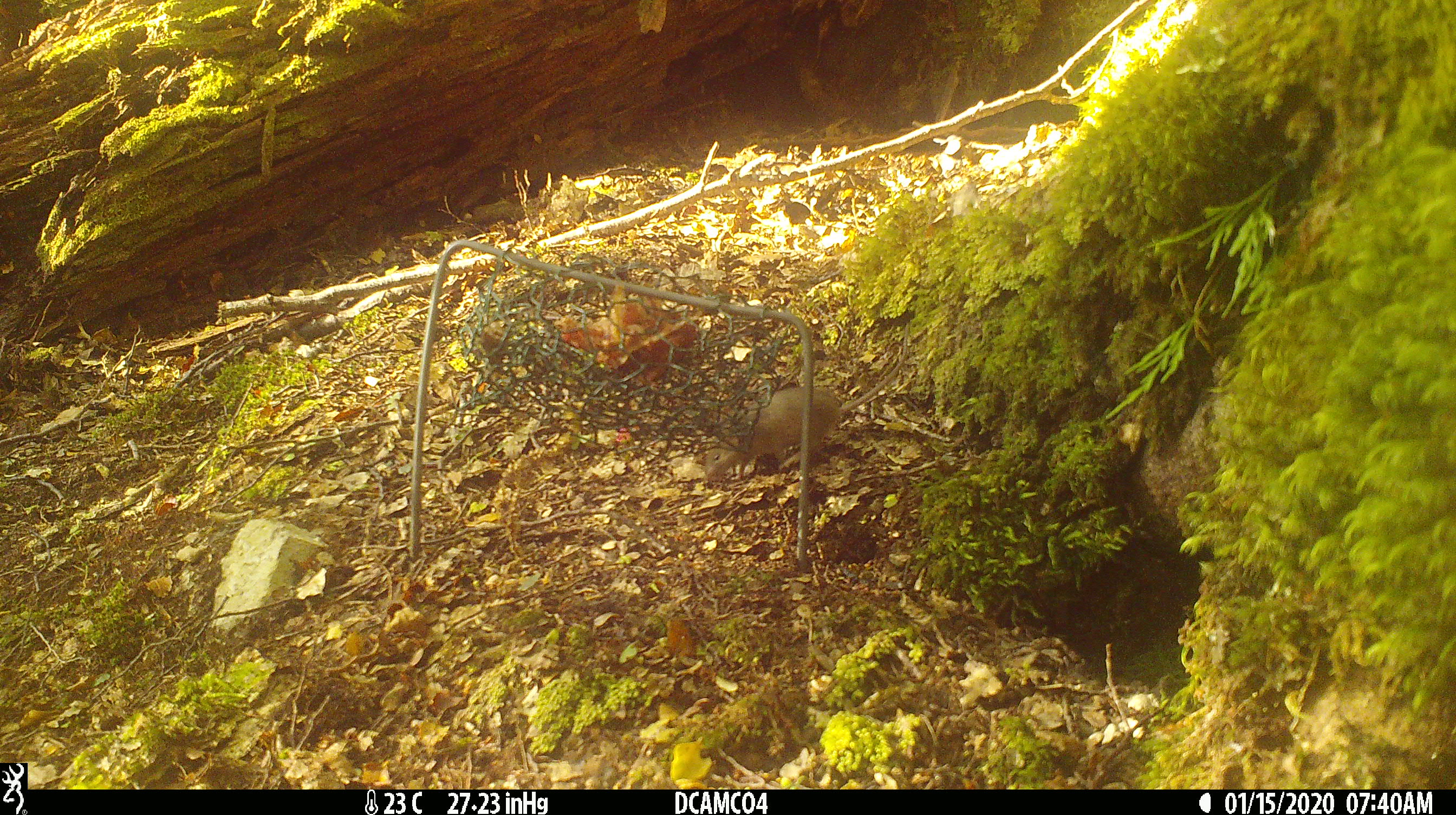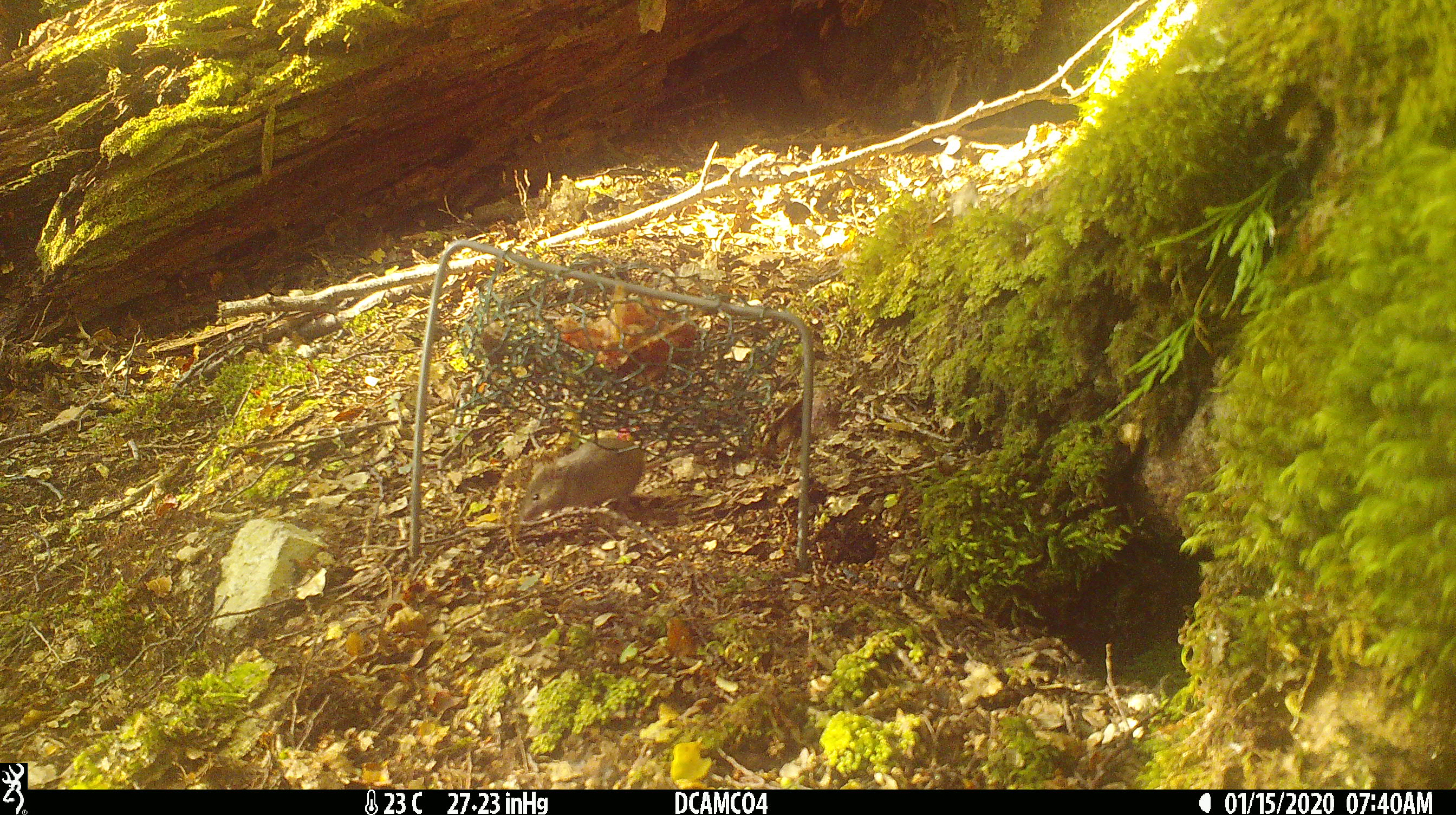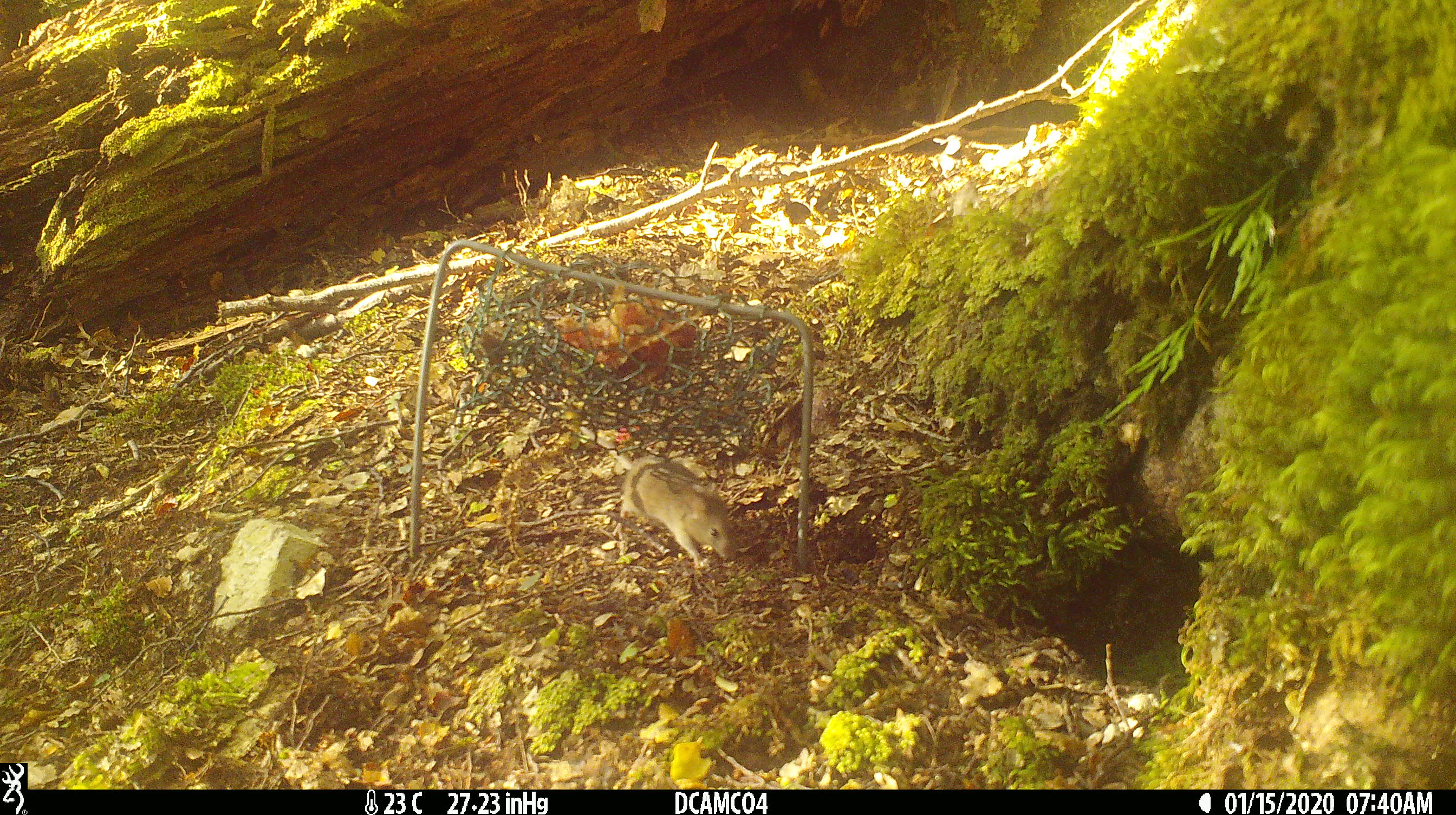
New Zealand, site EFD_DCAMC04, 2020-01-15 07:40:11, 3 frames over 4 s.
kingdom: Animalia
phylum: Chordata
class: Mammalia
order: Rodentia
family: Muridae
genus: Mus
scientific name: Mus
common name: mouse